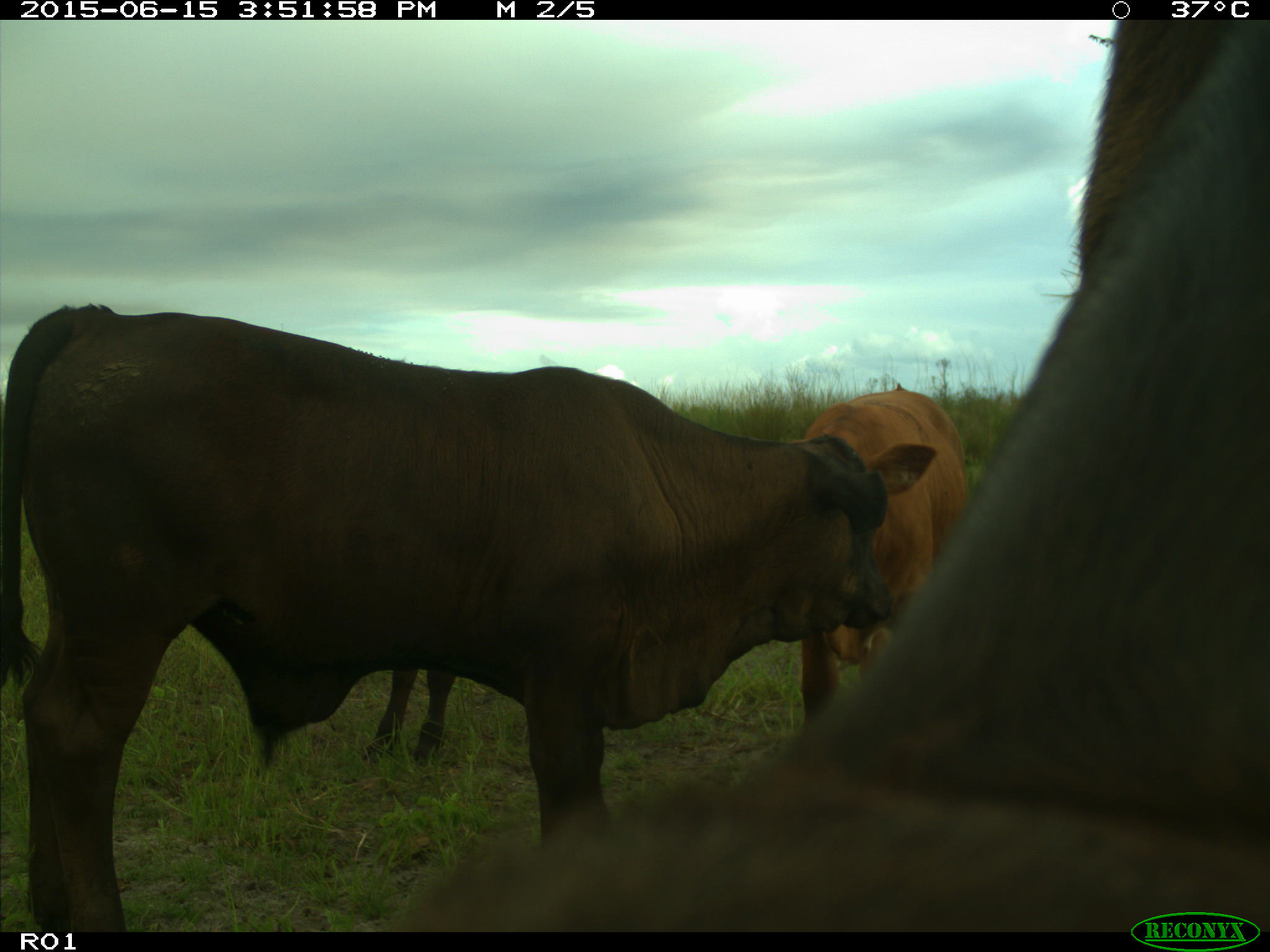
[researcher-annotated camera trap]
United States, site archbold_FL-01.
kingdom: Animalia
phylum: Chordata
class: Mammalia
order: Artiodactyla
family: Bovidae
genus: Bos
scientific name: Bos taurus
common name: domestic cow